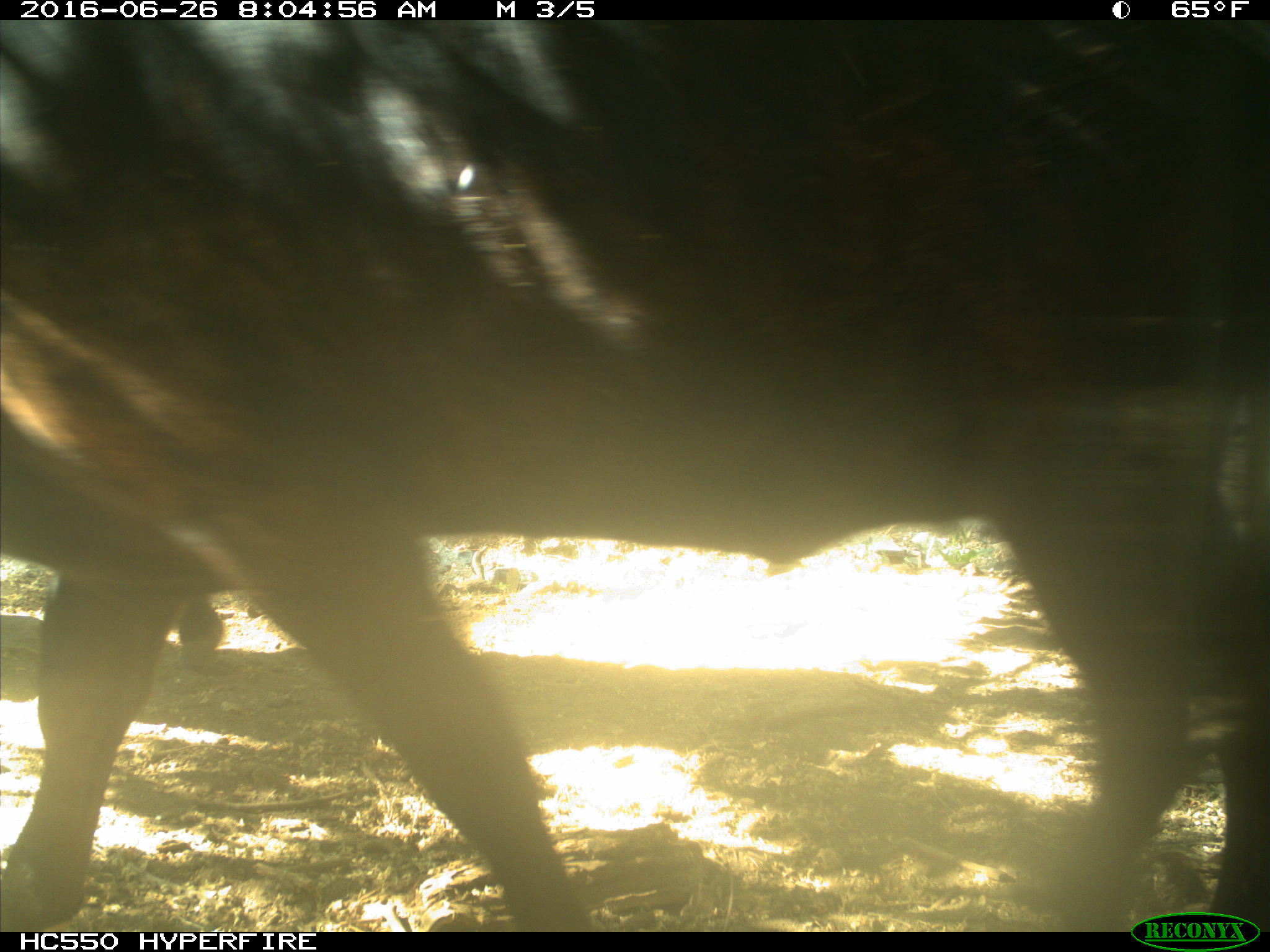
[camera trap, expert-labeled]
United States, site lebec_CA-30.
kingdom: Animalia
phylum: Chordata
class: Mammalia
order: Artiodactyla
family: Bovidae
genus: Bos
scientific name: Bos taurus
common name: domestic cow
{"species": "Bos taurus (domestic cow)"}